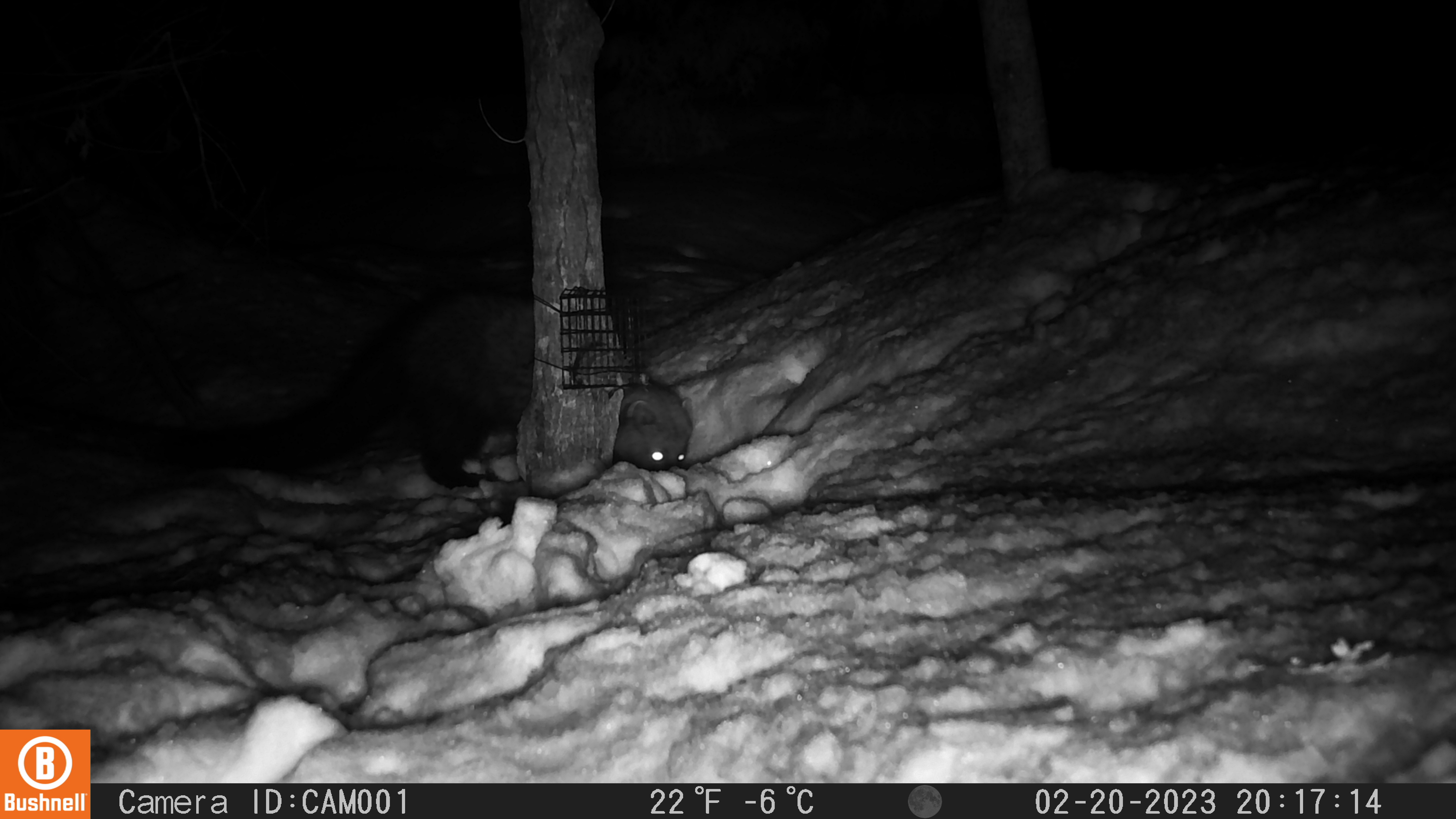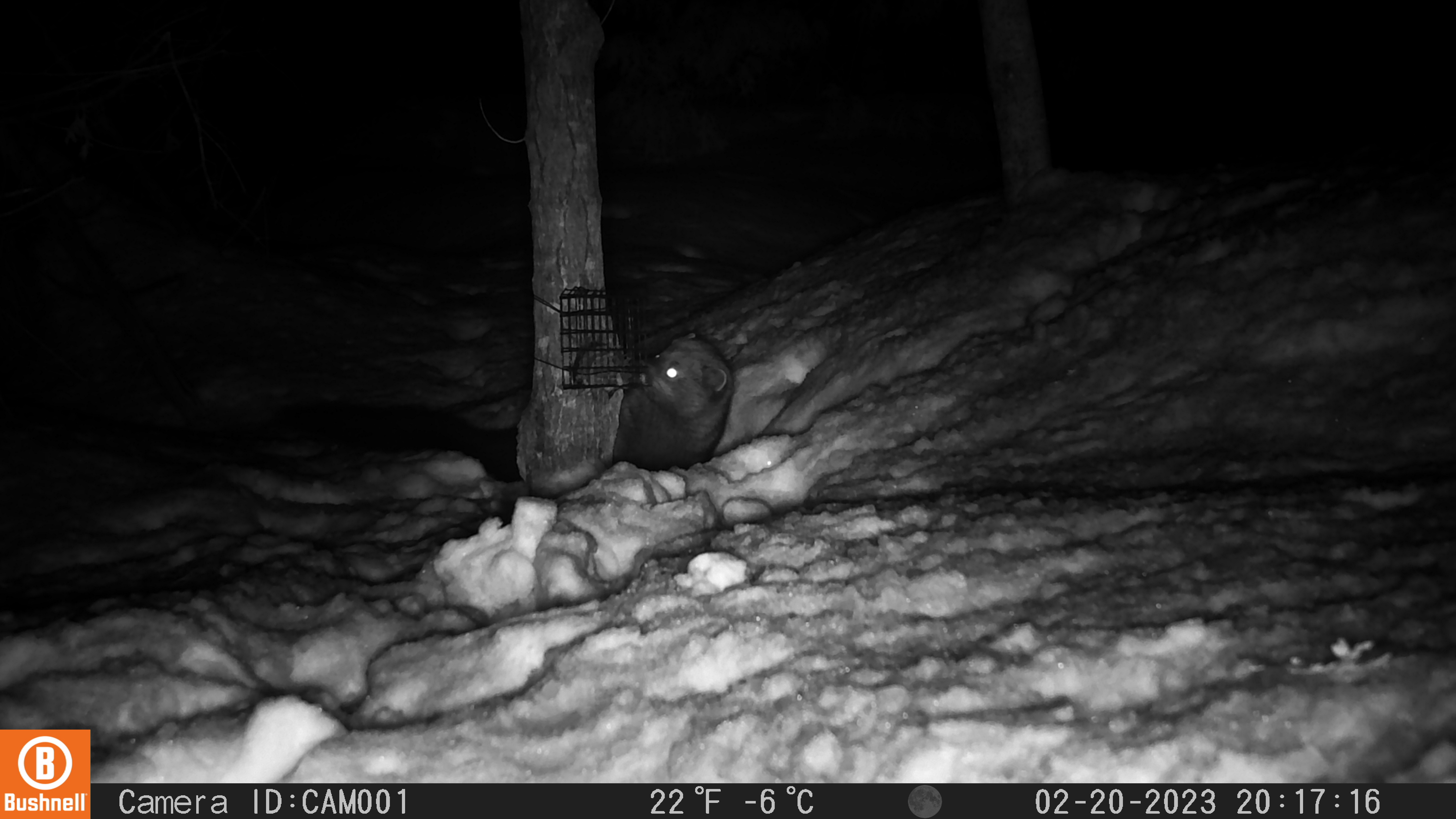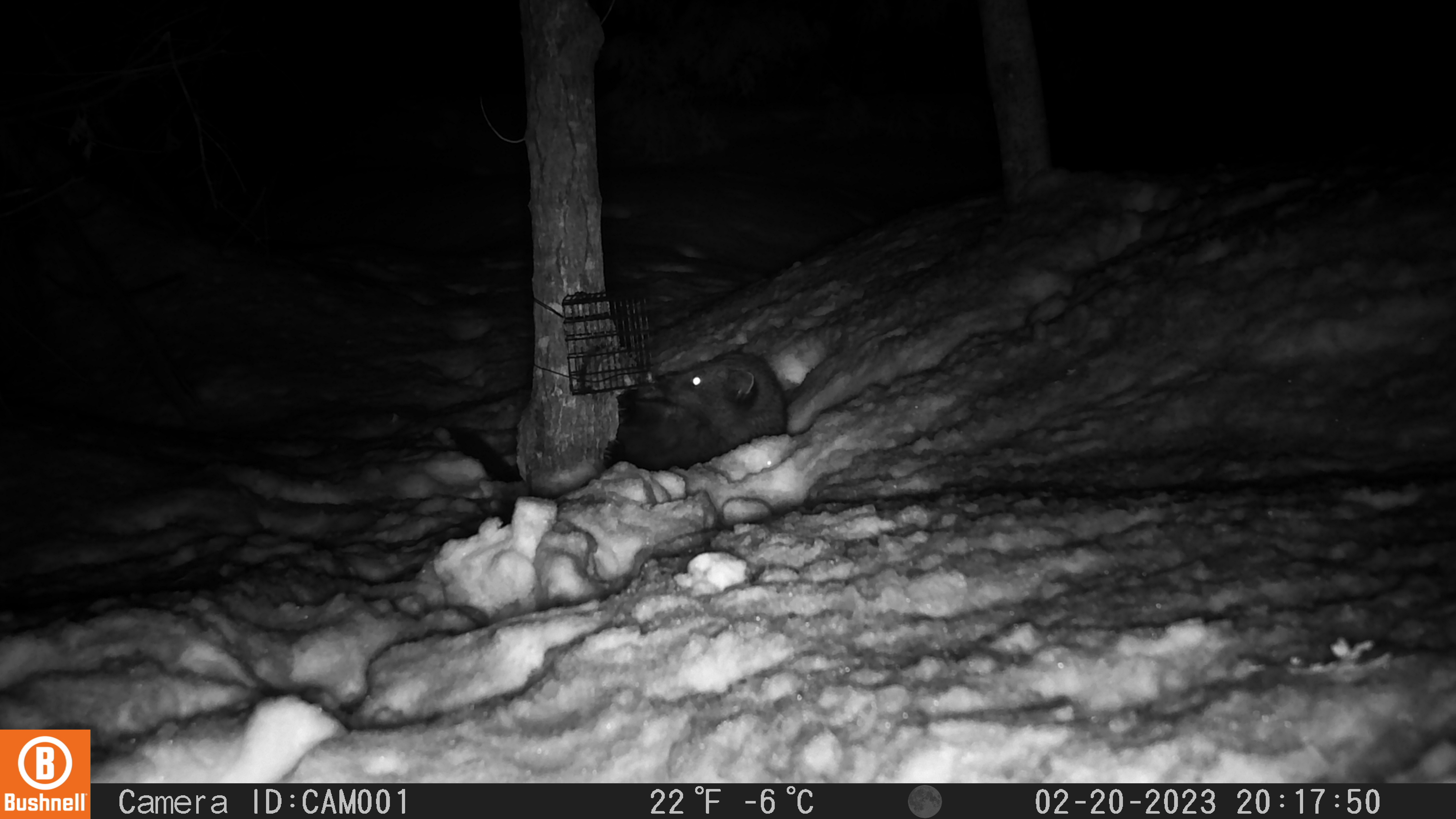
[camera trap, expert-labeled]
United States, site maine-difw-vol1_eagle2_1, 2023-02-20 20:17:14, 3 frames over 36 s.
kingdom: Animalia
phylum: Chordata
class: Mammalia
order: Carnivora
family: Mustelidae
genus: Pekania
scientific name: Pekania pennanti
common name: fisher